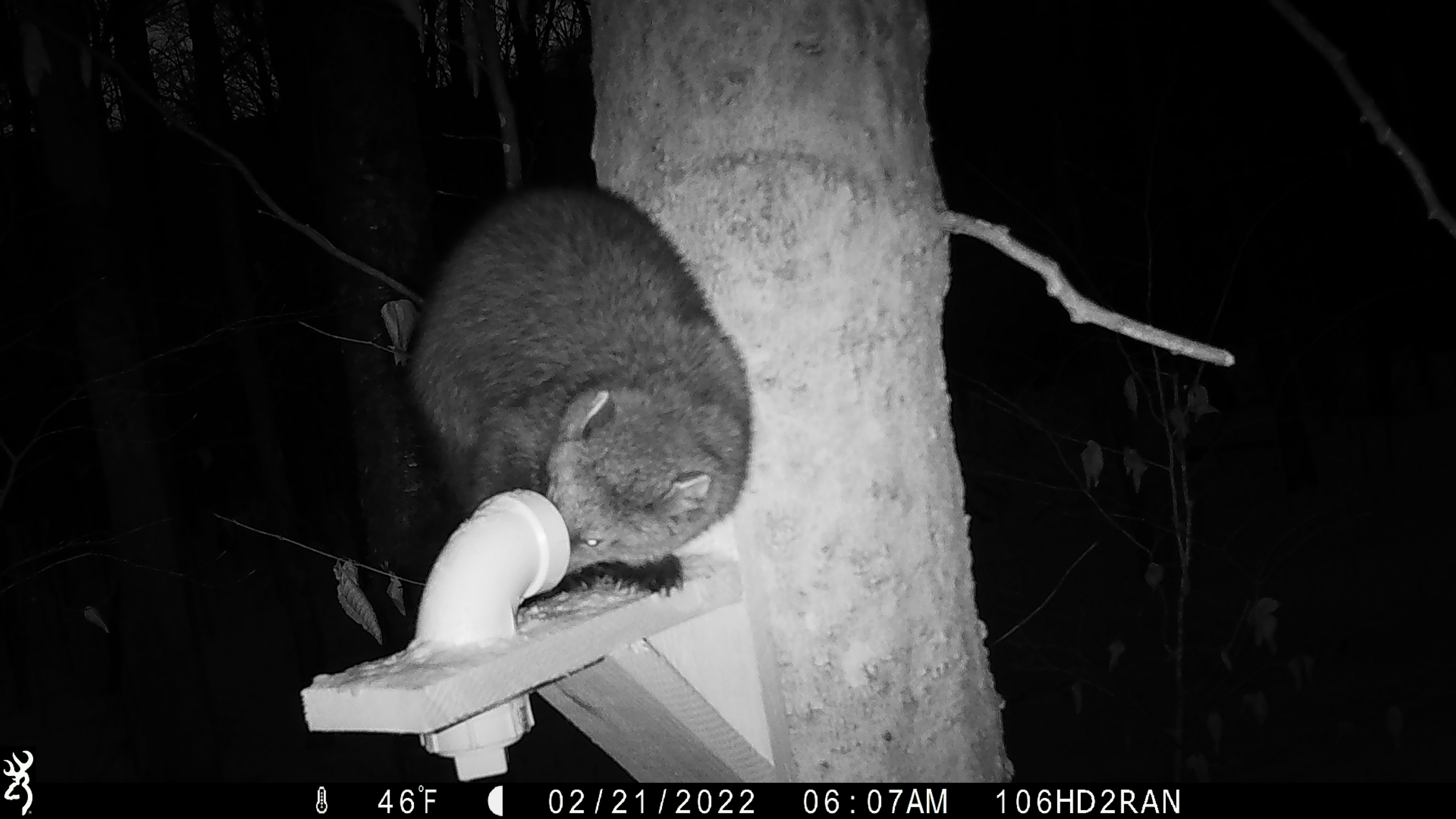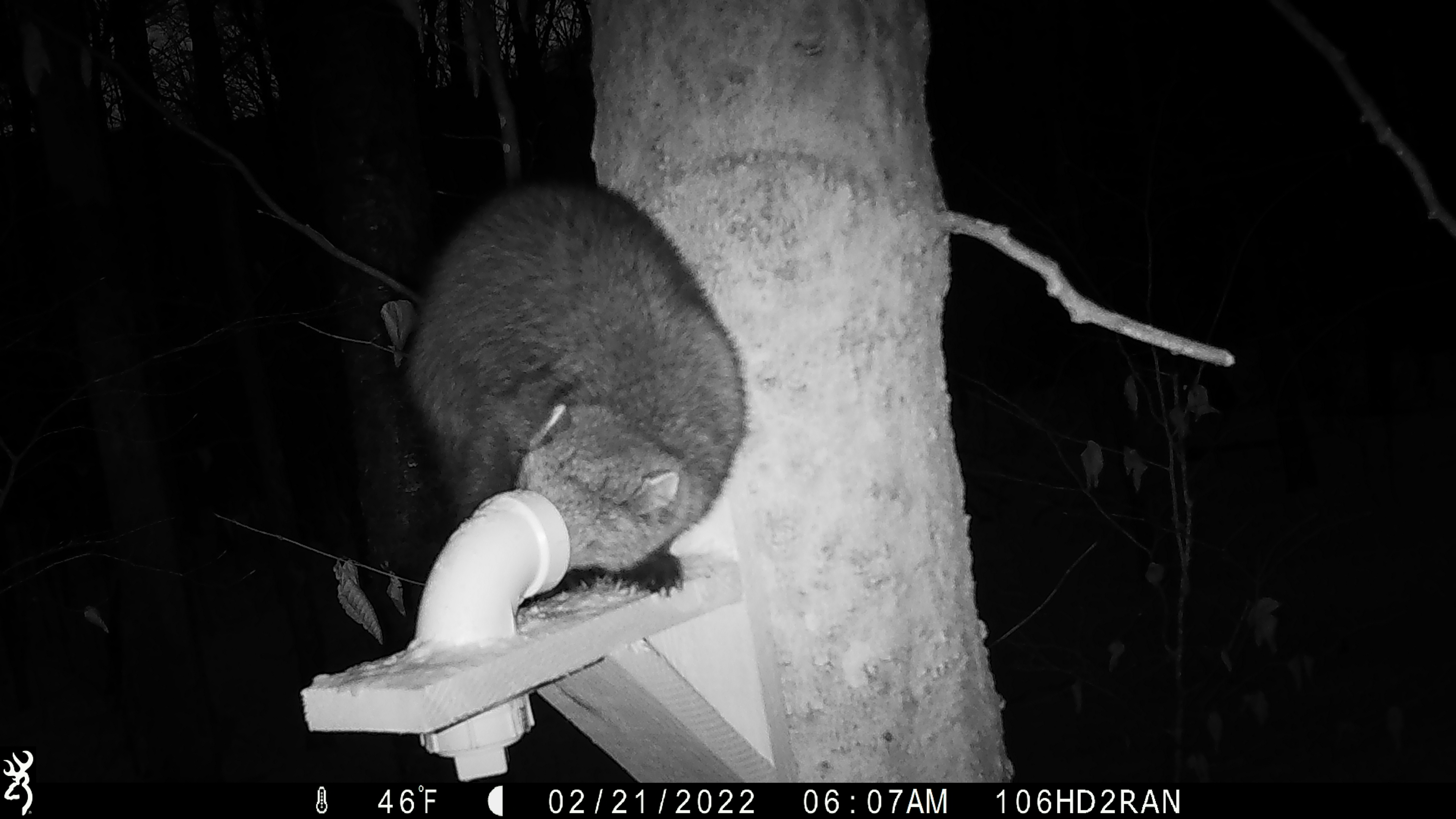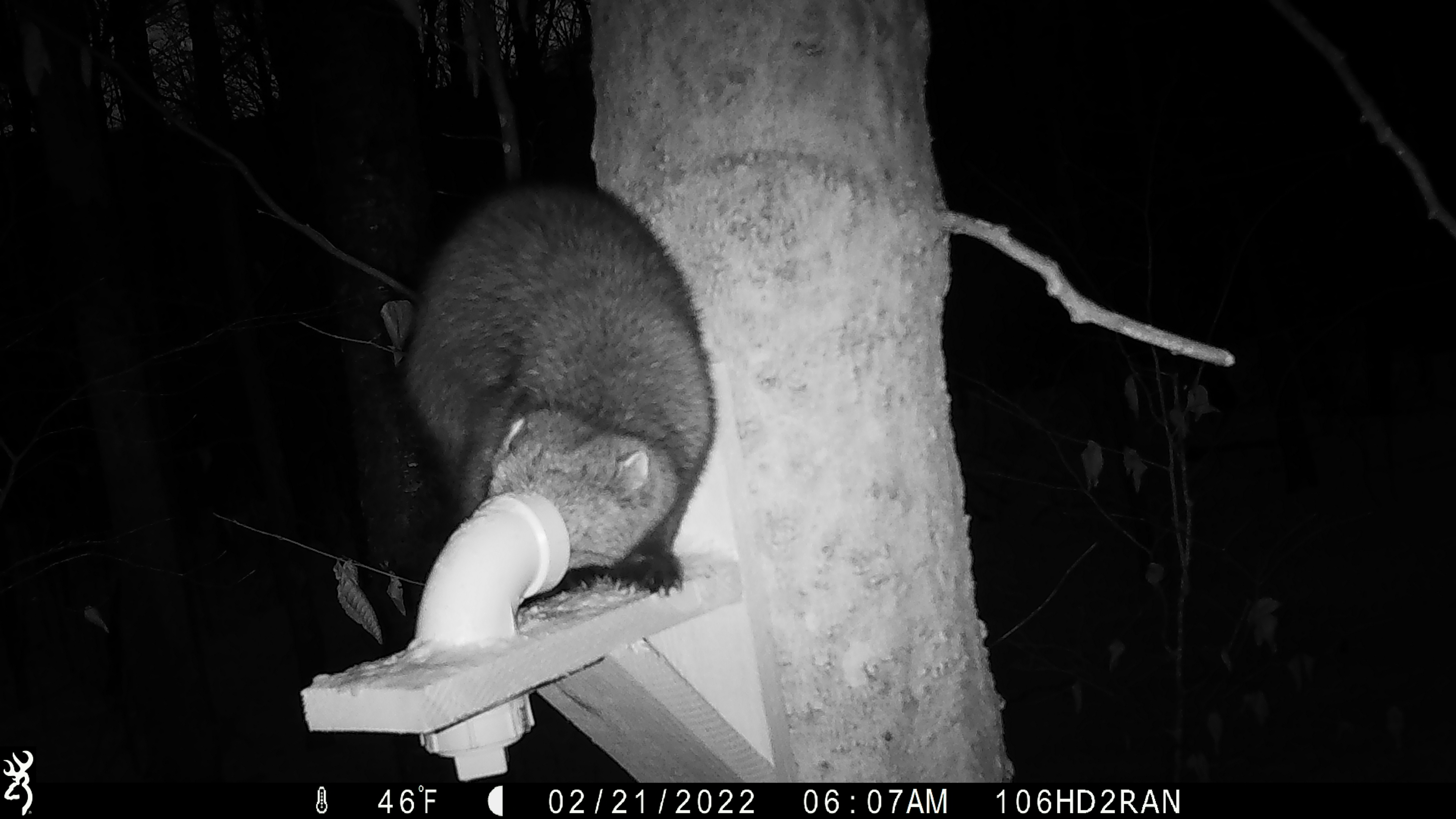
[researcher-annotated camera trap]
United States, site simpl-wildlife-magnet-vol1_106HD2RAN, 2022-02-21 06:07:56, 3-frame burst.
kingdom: Animalia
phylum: Chordata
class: Mammalia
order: Carnivora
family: Mustelidae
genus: Pekania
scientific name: Pekania pennanti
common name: fisher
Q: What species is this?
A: Fisher (Pekania pennanti).